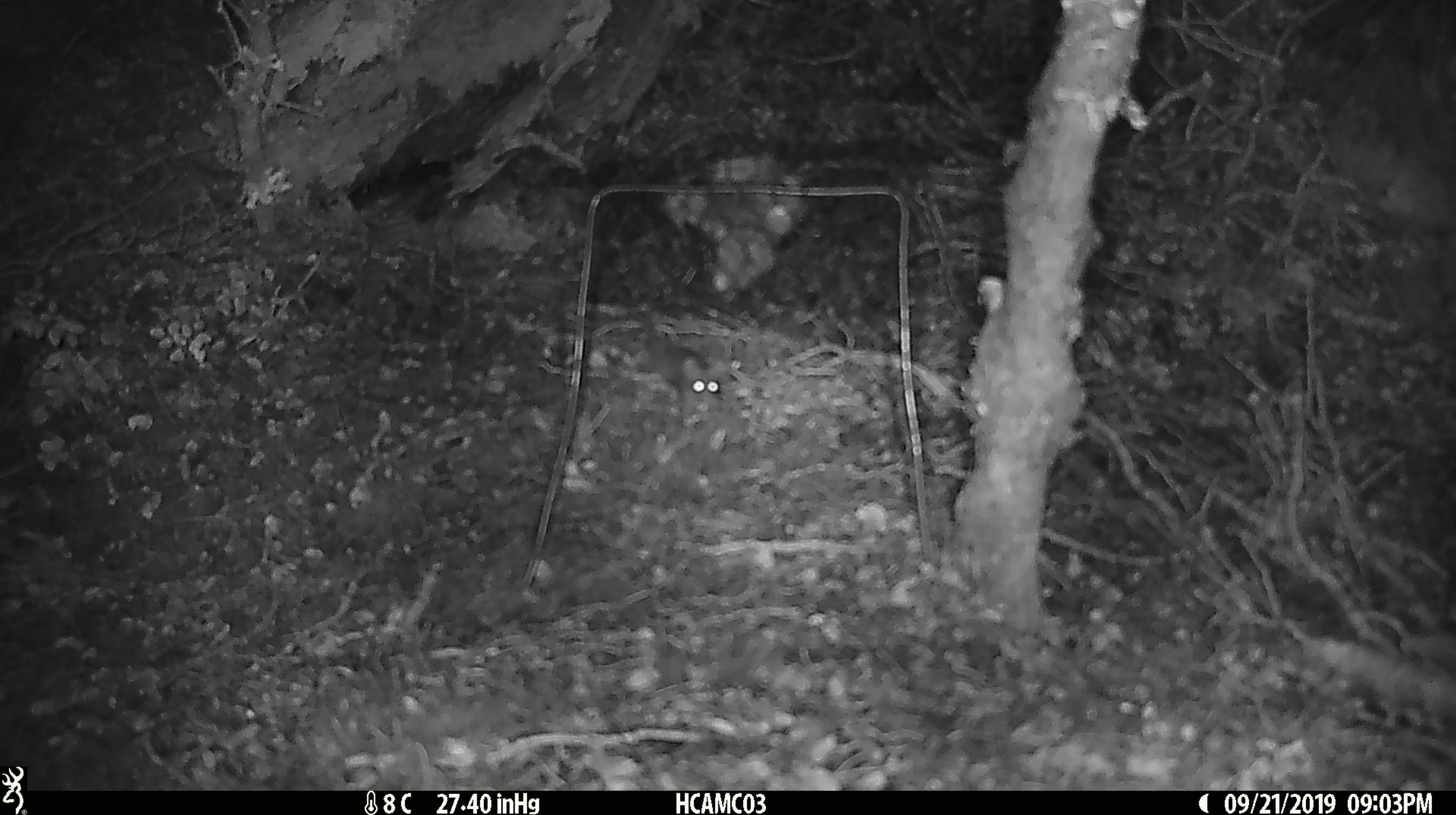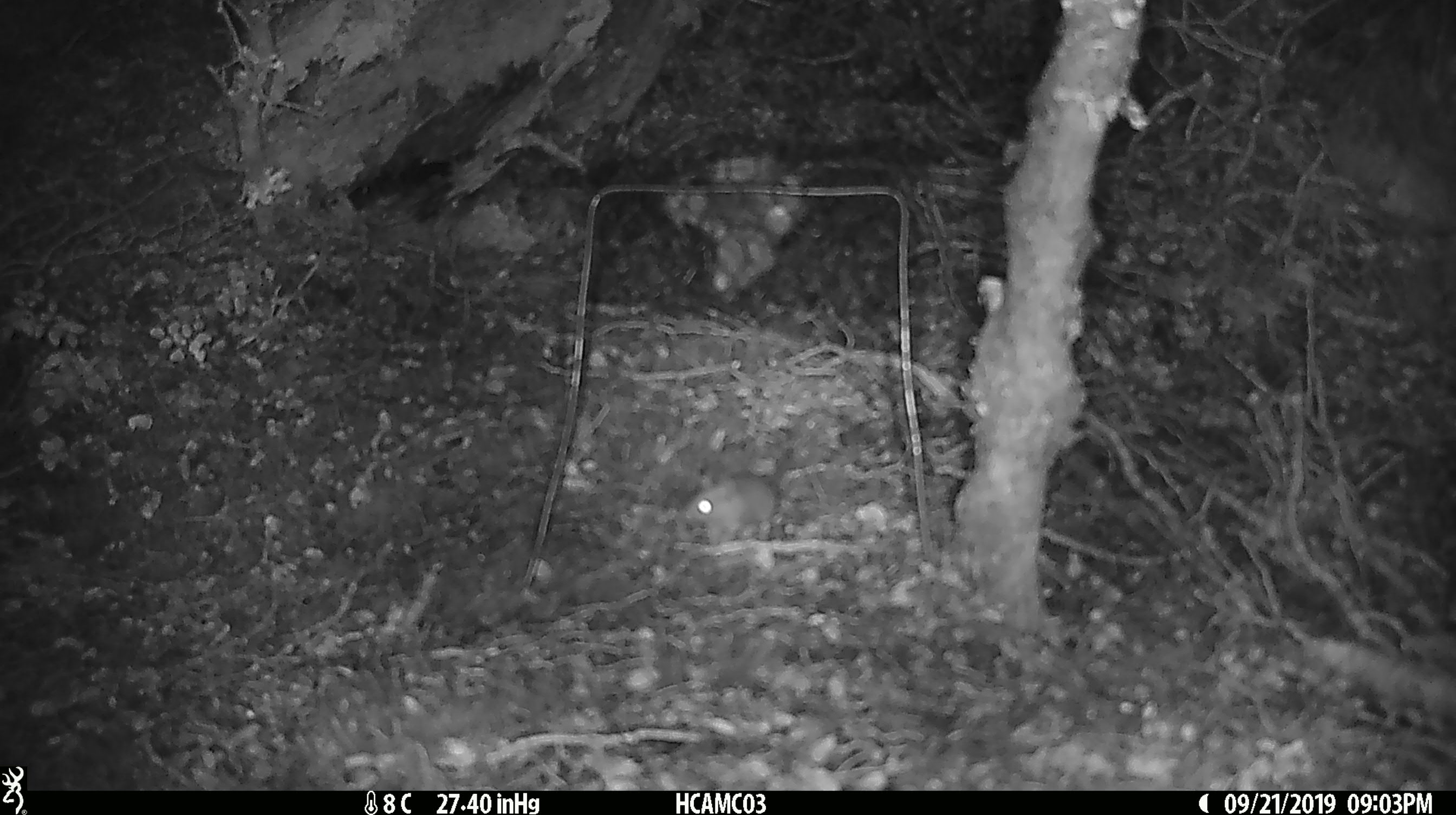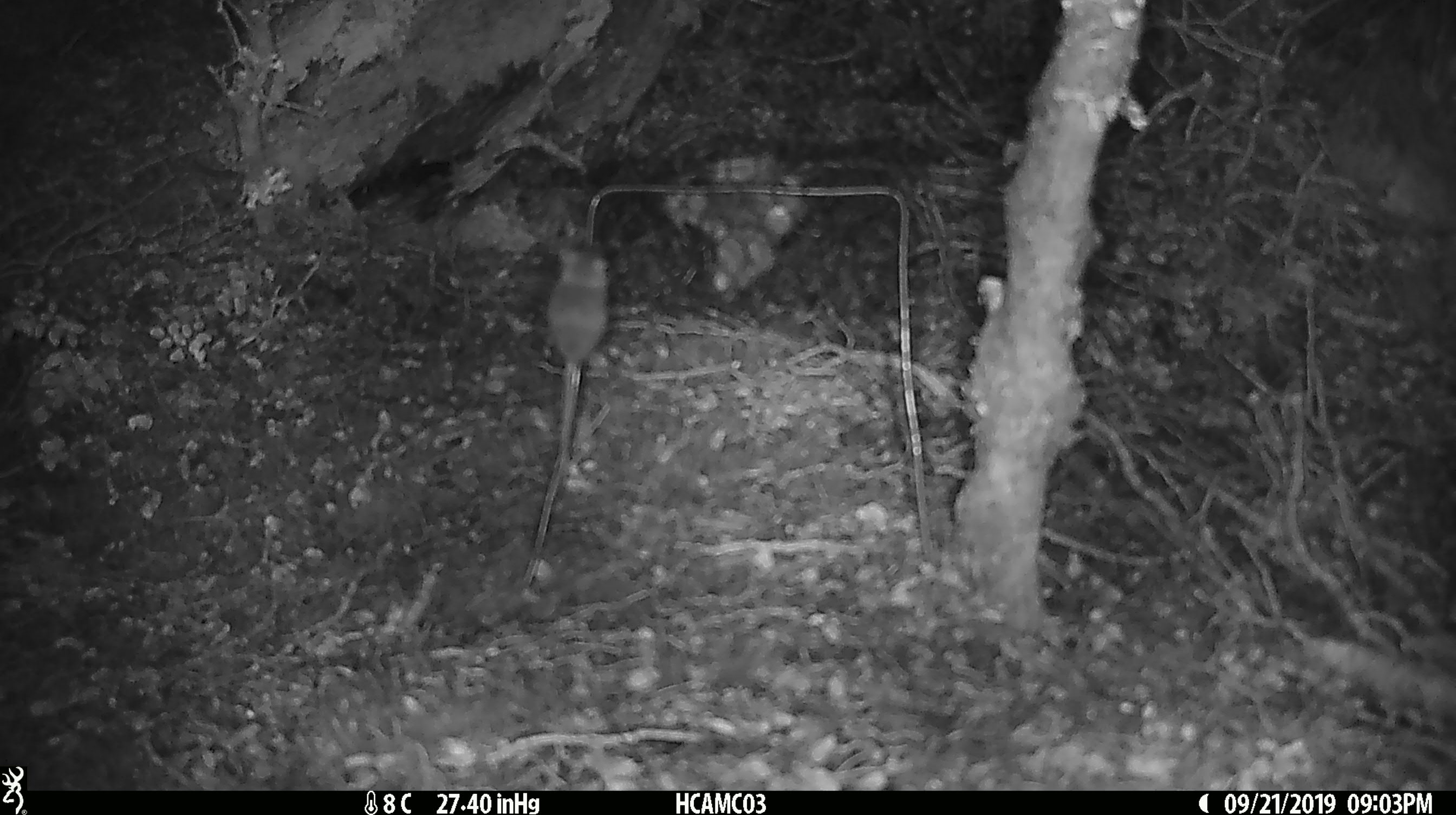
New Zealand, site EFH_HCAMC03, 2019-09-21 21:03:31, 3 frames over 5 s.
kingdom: Animalia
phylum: Chordata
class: Mammalia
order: Rodentia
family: Muridae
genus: Mus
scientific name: Mus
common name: mouse